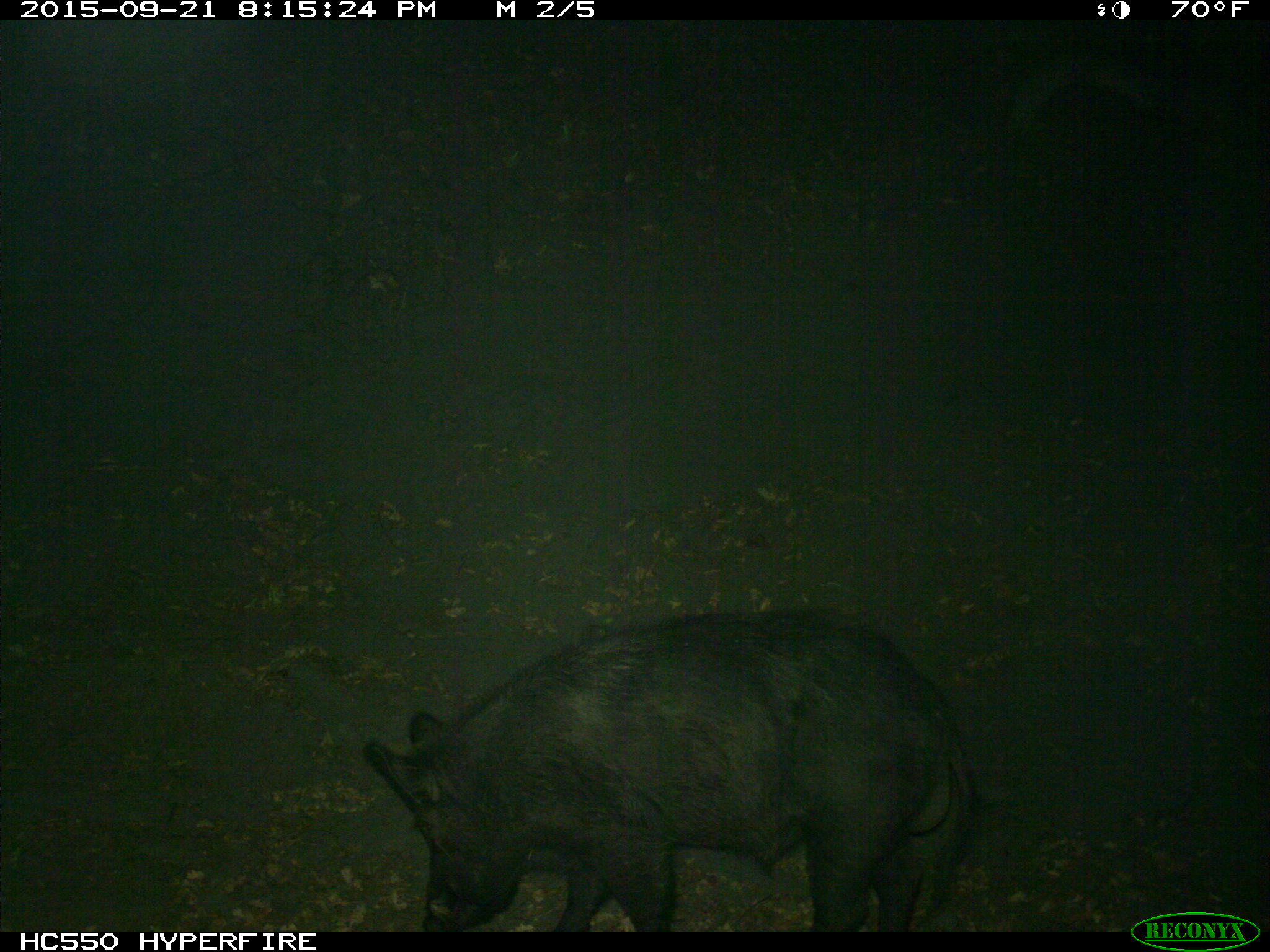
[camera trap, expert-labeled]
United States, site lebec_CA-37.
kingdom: Animalia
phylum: Chordata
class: Mammalia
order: Artiodactyla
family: Suidae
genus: Sus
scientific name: Sus scrofa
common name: wild boar